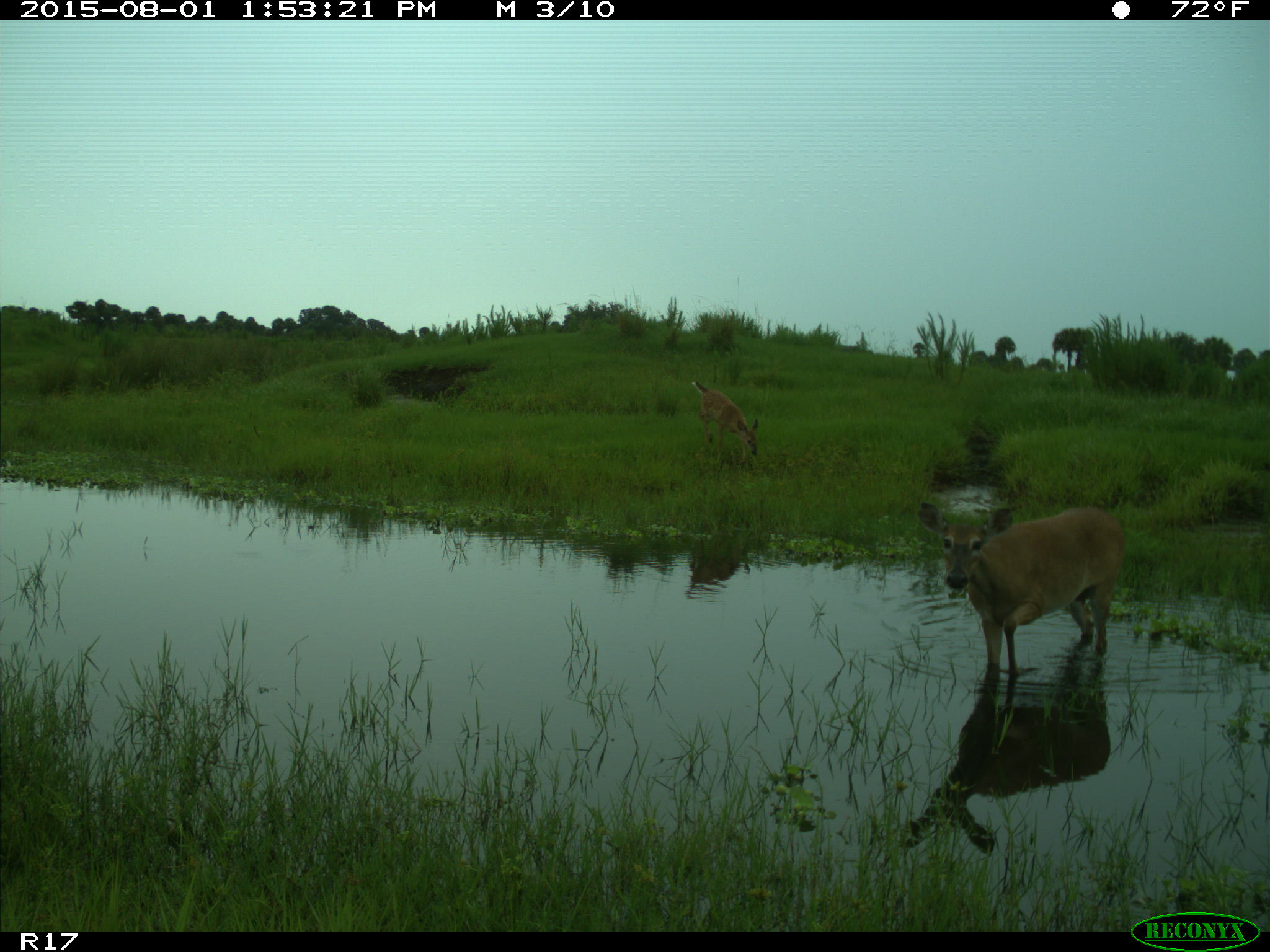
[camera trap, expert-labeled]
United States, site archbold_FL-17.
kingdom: Animalia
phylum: Chordata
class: Mammalia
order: Artiodactyla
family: Cervidae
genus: Odocoileus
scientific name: Odocoileus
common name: deer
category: unidentified deer